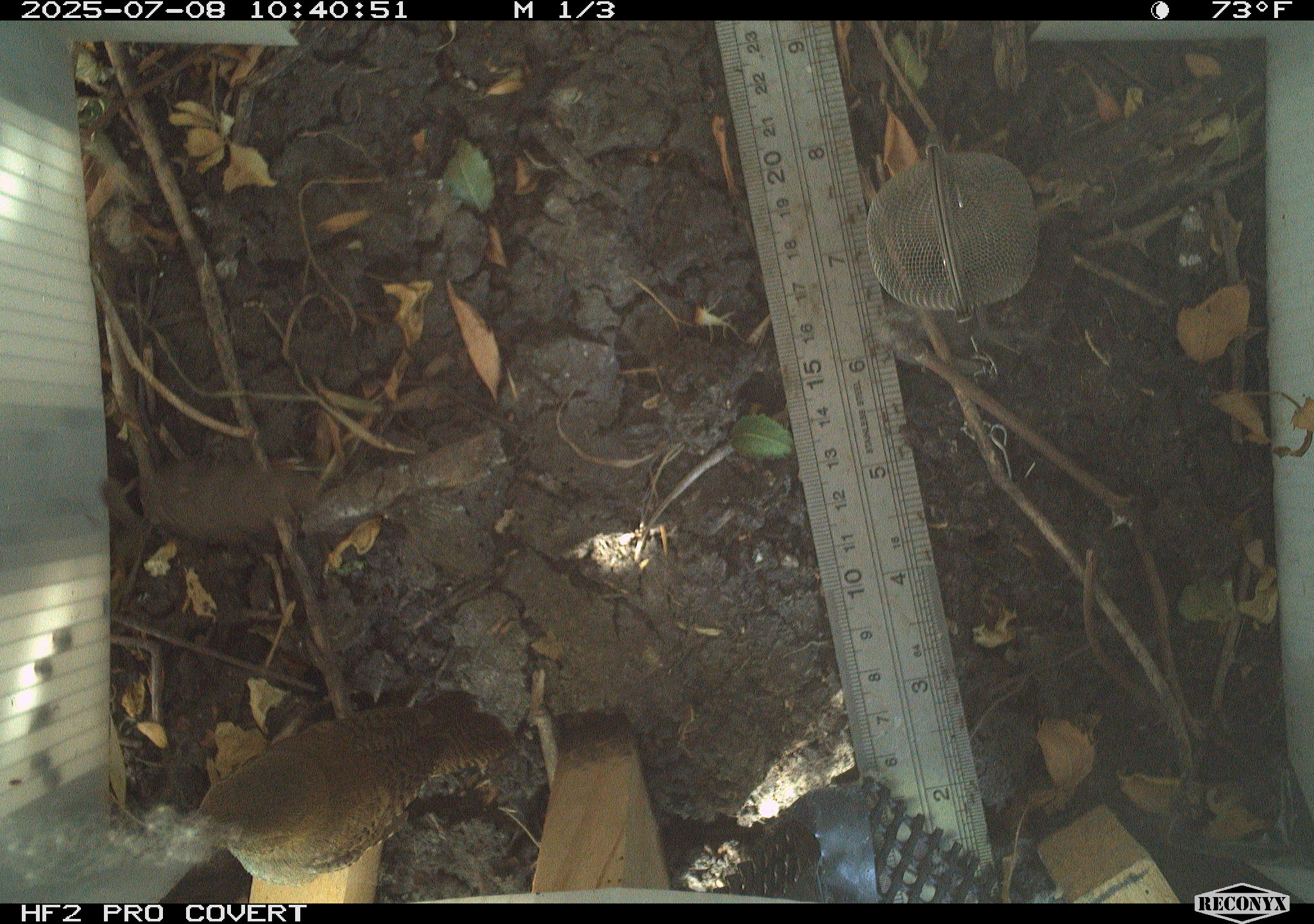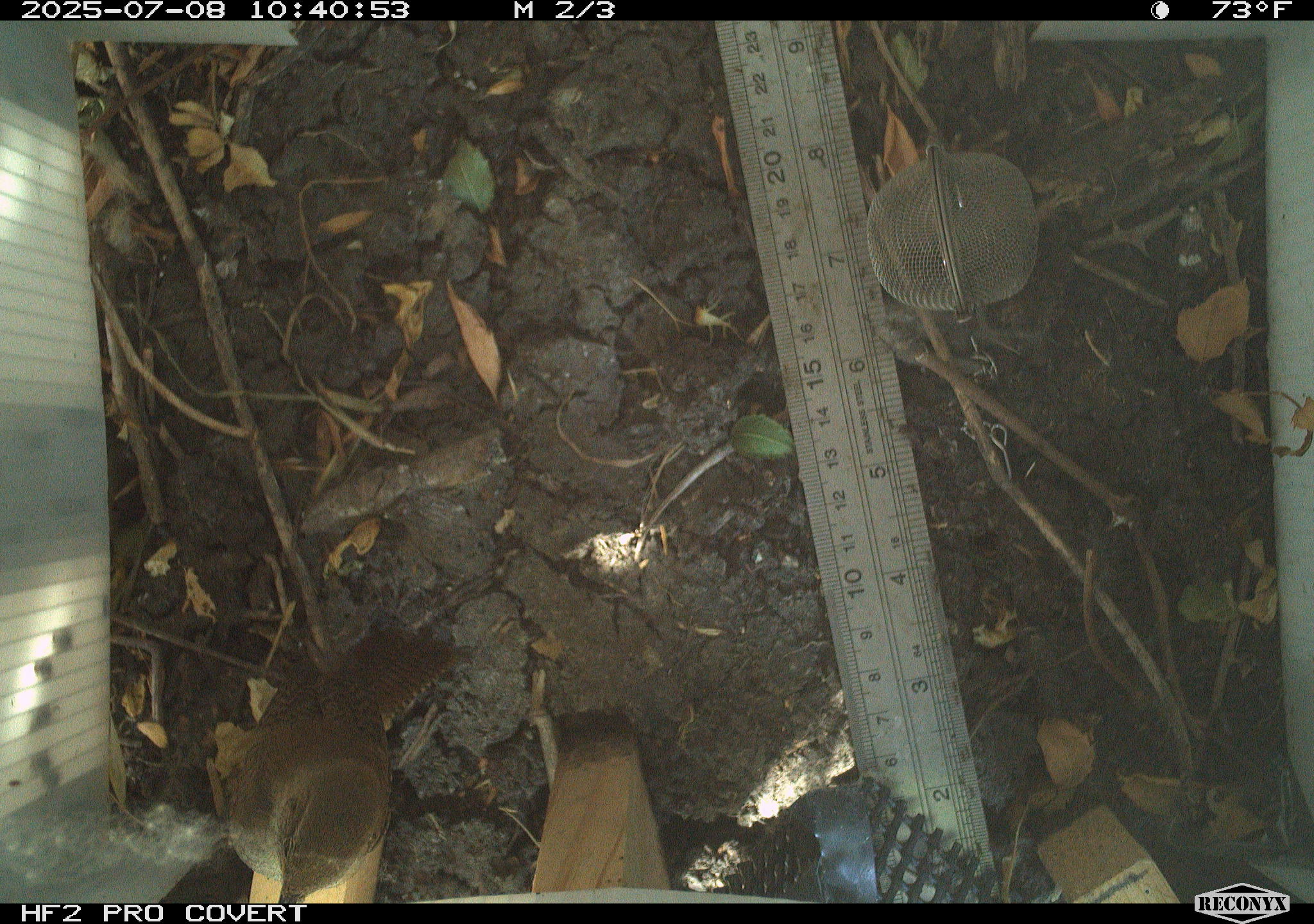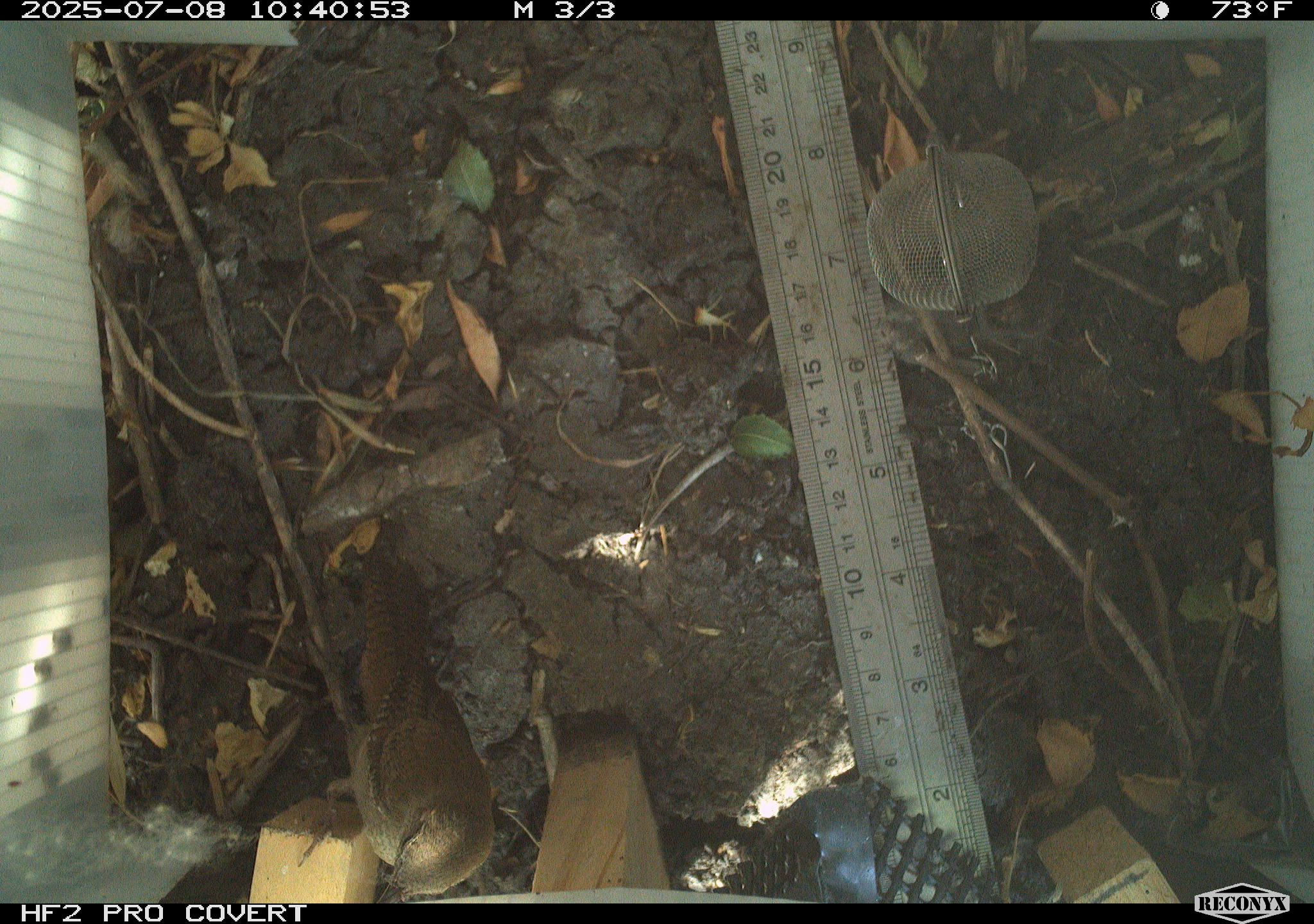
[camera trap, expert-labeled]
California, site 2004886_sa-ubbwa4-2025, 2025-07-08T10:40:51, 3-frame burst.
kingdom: Animalia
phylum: Chordata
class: Aves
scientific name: Aves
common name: bird